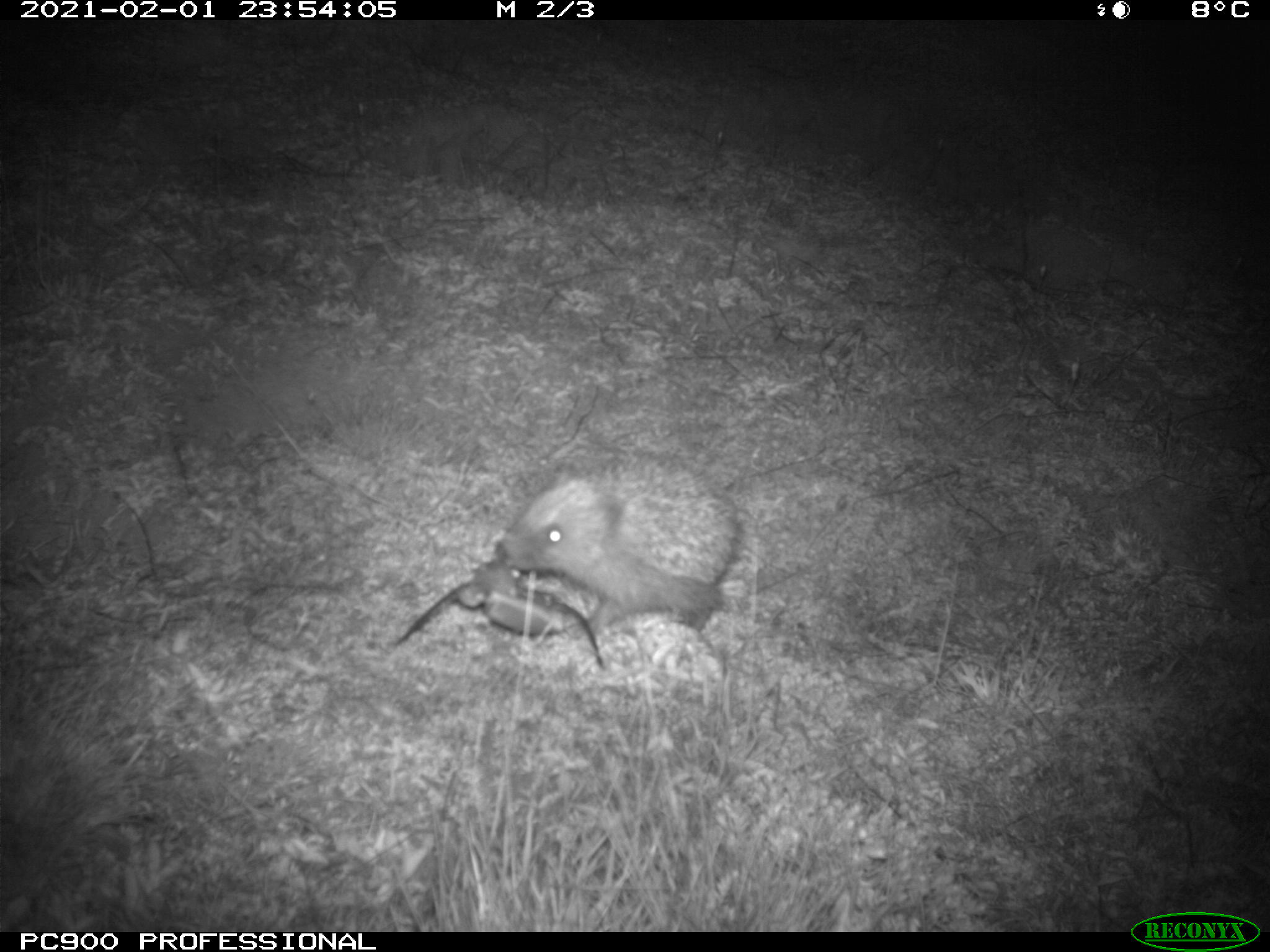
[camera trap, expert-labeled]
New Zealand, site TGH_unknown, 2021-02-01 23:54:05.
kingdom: Animalia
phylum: Chordata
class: Mammalia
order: Eulipotyphla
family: Erinaceidae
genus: Erinaceus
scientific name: Erinaceus europaeus europaeus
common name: european hedgehog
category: hedgehog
Hedgehog (european hedgehog) (Erinaceus europaeus europaeus).